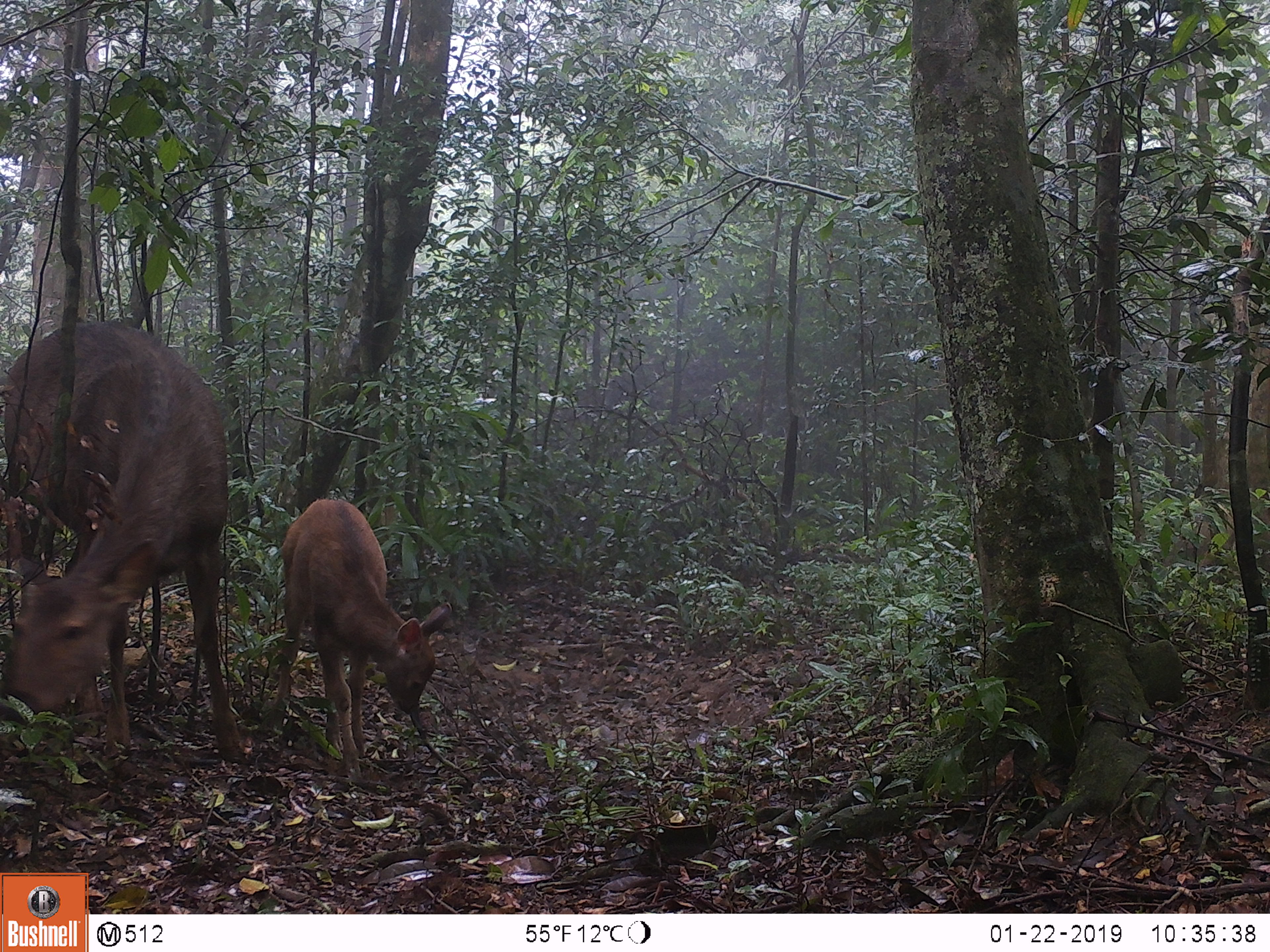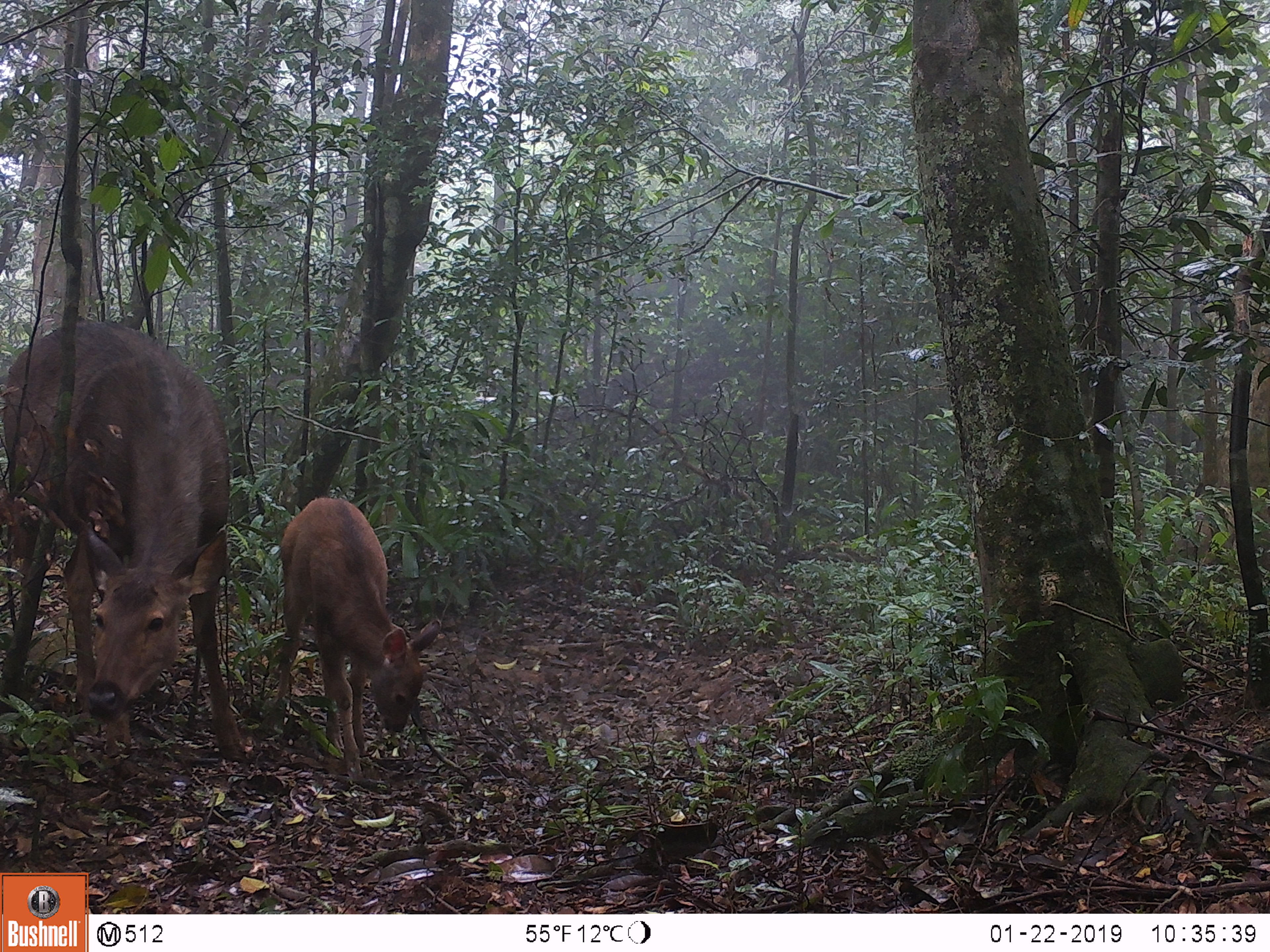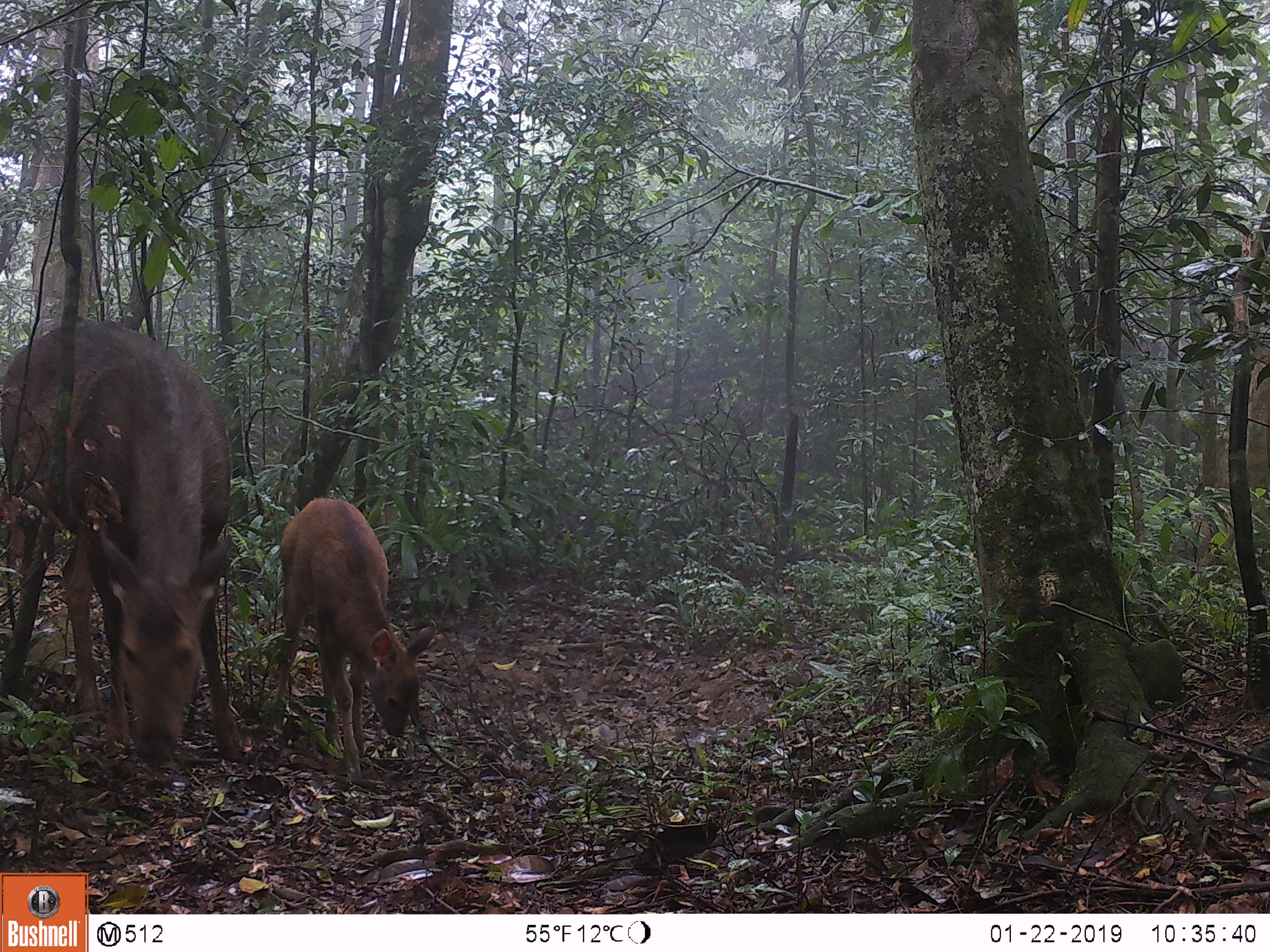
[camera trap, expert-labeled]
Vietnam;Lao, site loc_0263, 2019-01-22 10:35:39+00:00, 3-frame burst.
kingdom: Animalia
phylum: Chordata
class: Mammalia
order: Artiodactyla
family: Cervidae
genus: Rusa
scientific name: Rusa unicolor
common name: sambar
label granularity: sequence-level